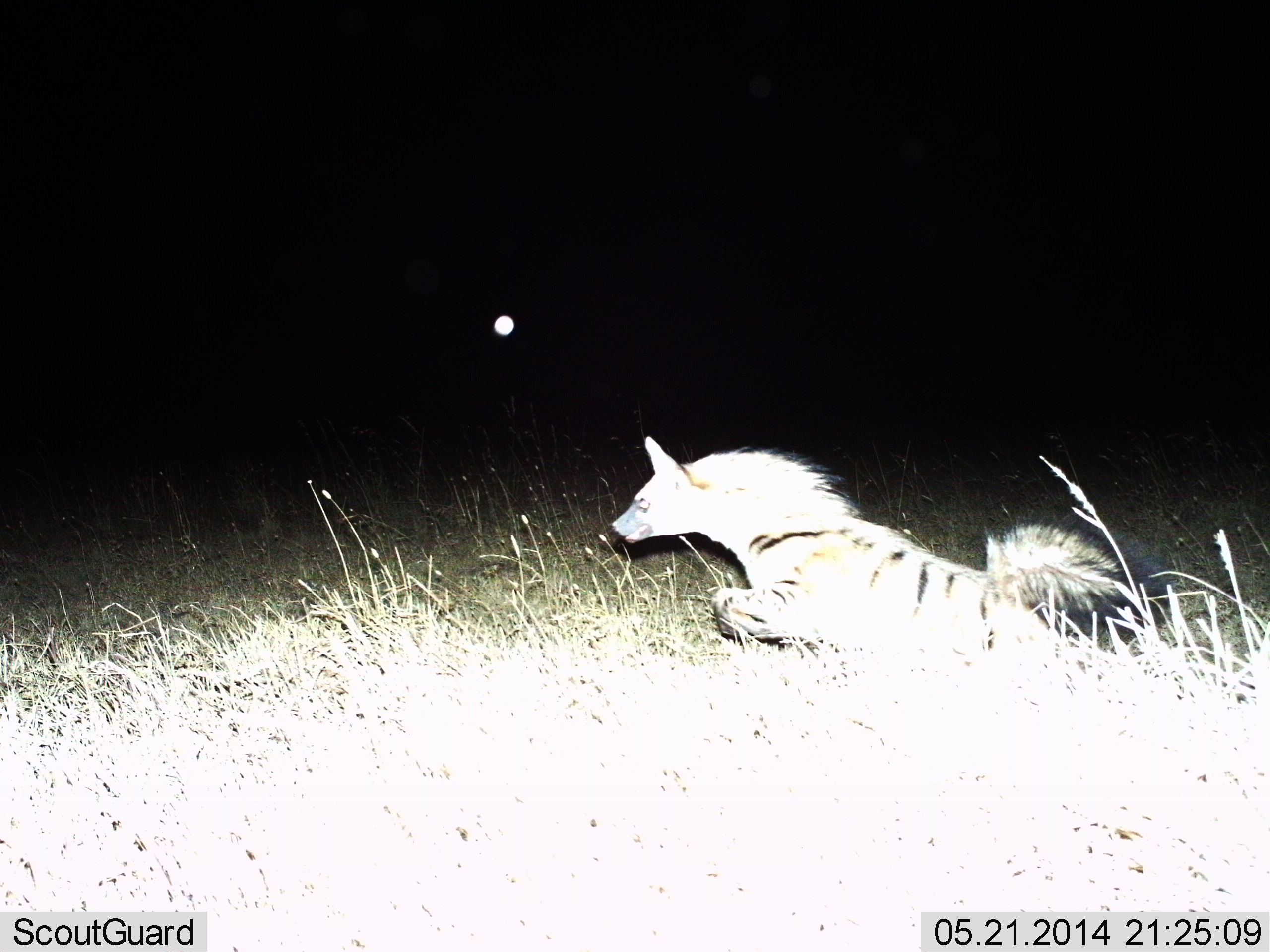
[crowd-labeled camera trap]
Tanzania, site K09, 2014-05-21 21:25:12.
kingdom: Animalia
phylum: Chordata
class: Mammalia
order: Carnivora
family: Hyaenidae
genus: Hyaena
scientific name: Hyaena hyaena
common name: striped hyena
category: hyenastriped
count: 1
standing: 0%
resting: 0%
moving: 100%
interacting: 10%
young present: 0%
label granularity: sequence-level